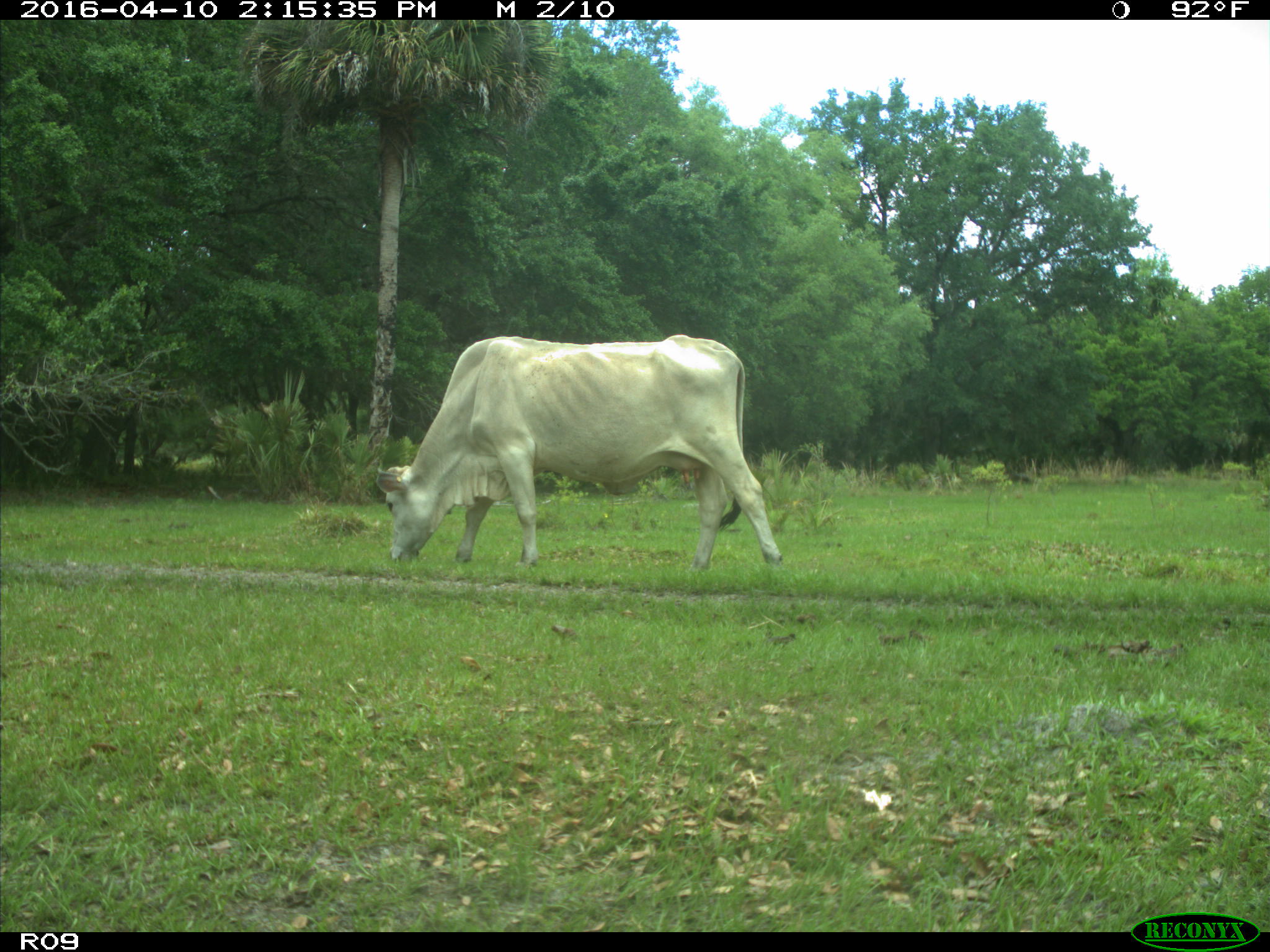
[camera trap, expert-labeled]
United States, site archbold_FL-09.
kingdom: Animalia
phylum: Chordata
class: Mammalia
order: Artiodactyla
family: Bovidae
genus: Bos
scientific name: Bos taurus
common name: domestic cow